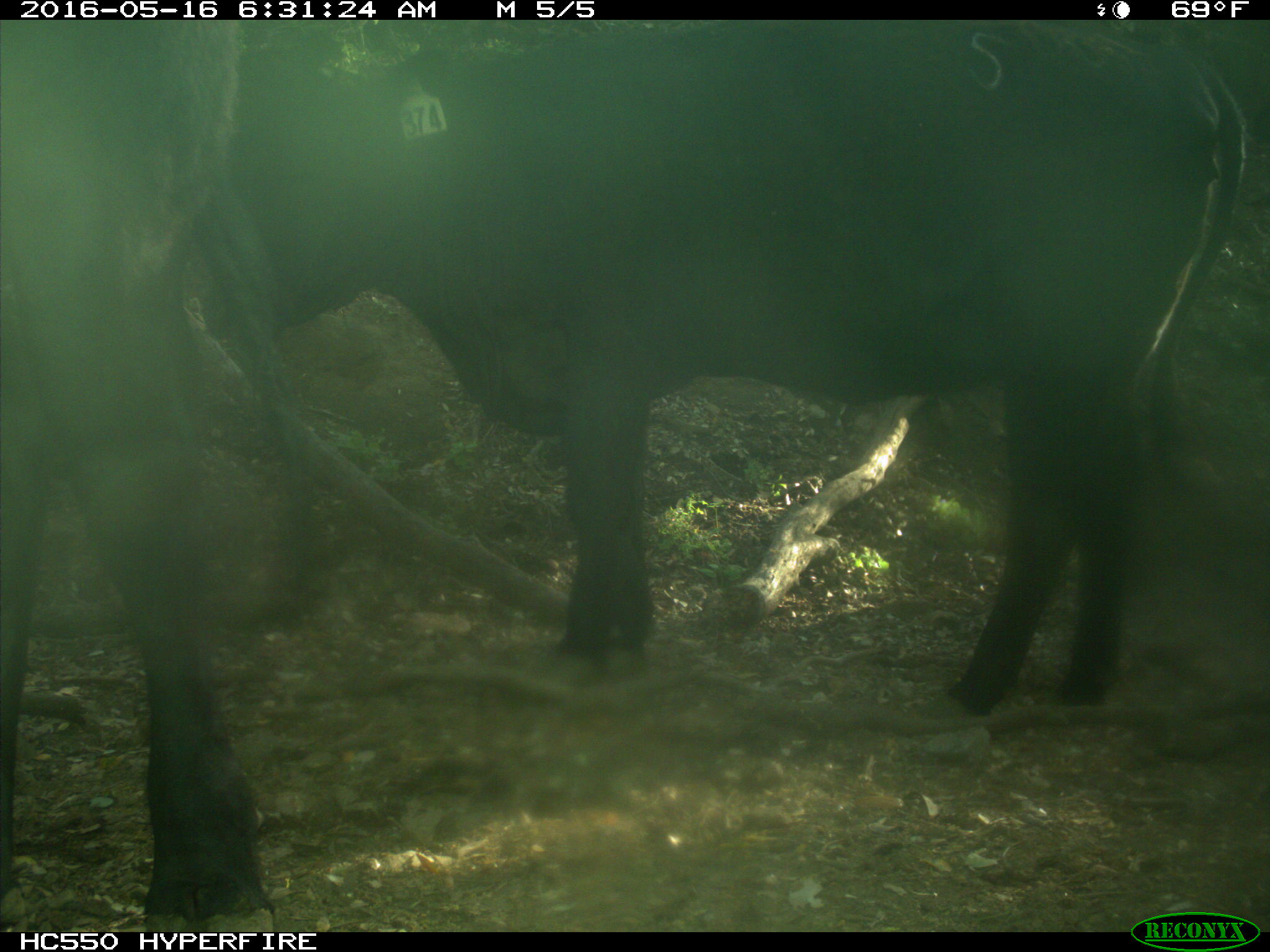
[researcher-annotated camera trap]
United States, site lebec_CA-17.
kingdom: Animalia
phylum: Chordata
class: Mammalia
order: Artiodactyla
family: Bovidae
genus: Bos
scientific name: Bos taurus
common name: domestic cow